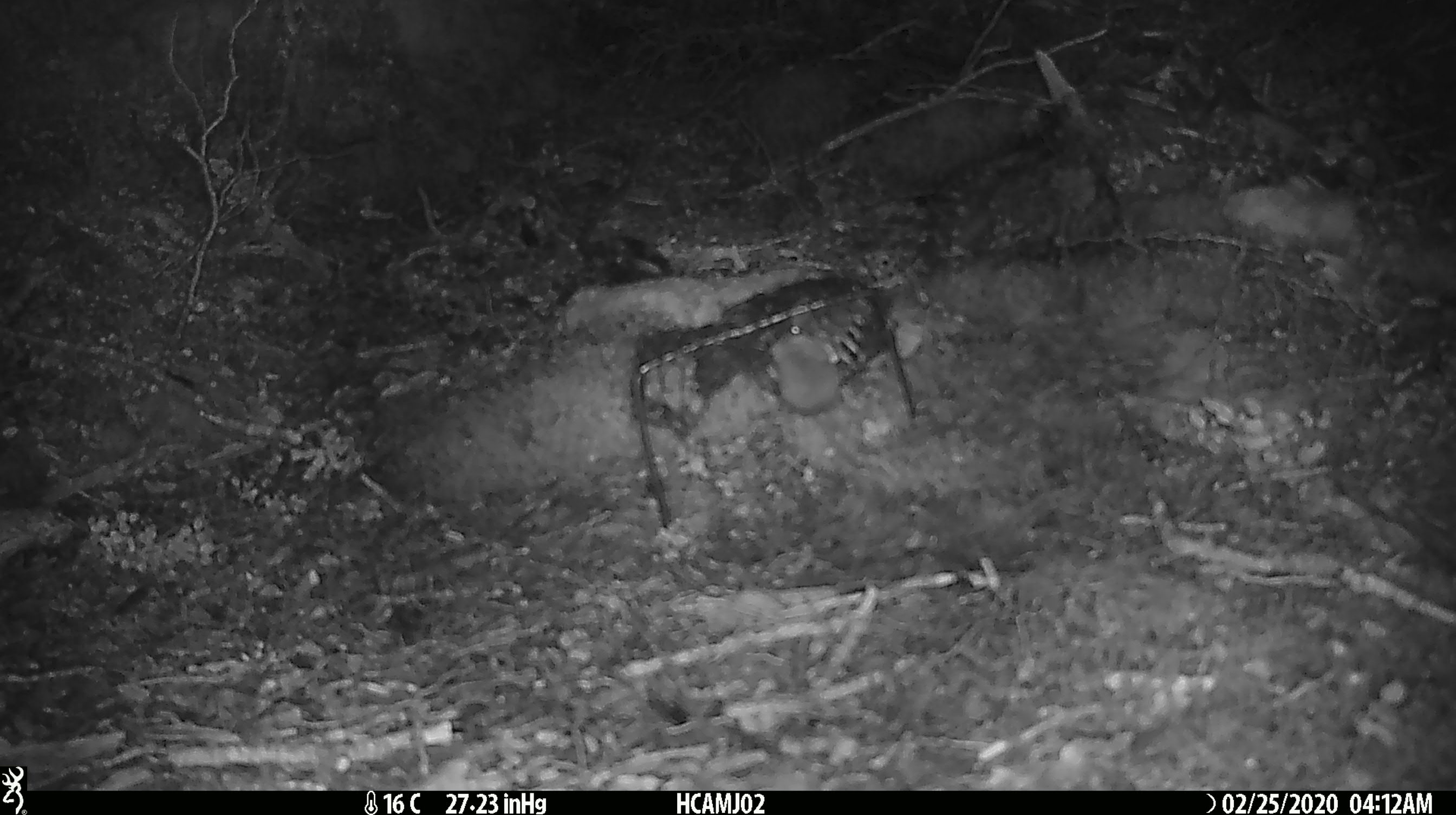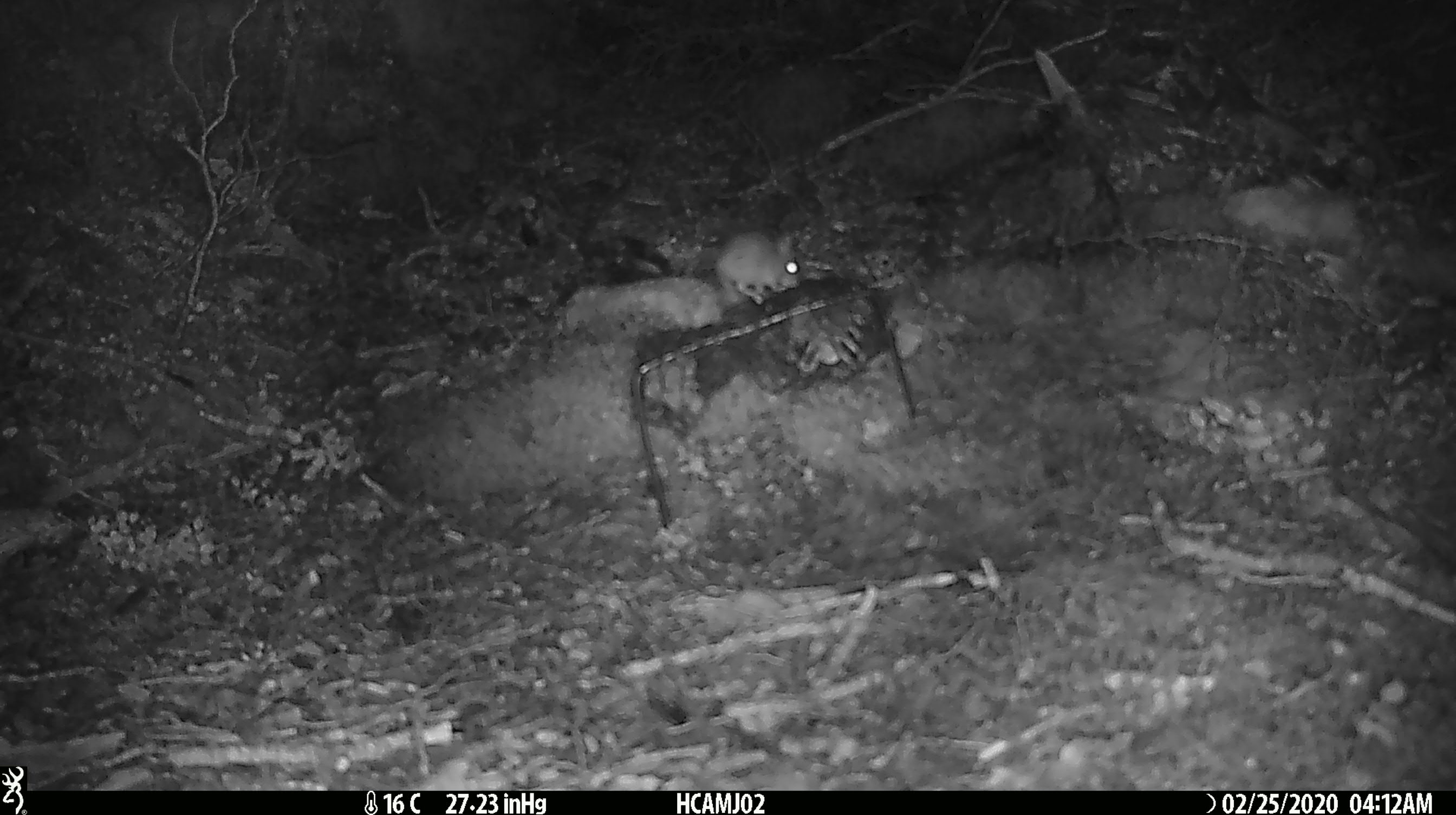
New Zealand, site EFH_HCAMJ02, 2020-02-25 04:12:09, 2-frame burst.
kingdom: Animalia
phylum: Chordata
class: Mammalia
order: Rodentia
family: Muridae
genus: Mus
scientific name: Mus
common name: mouse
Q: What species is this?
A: Mouse (Mus).